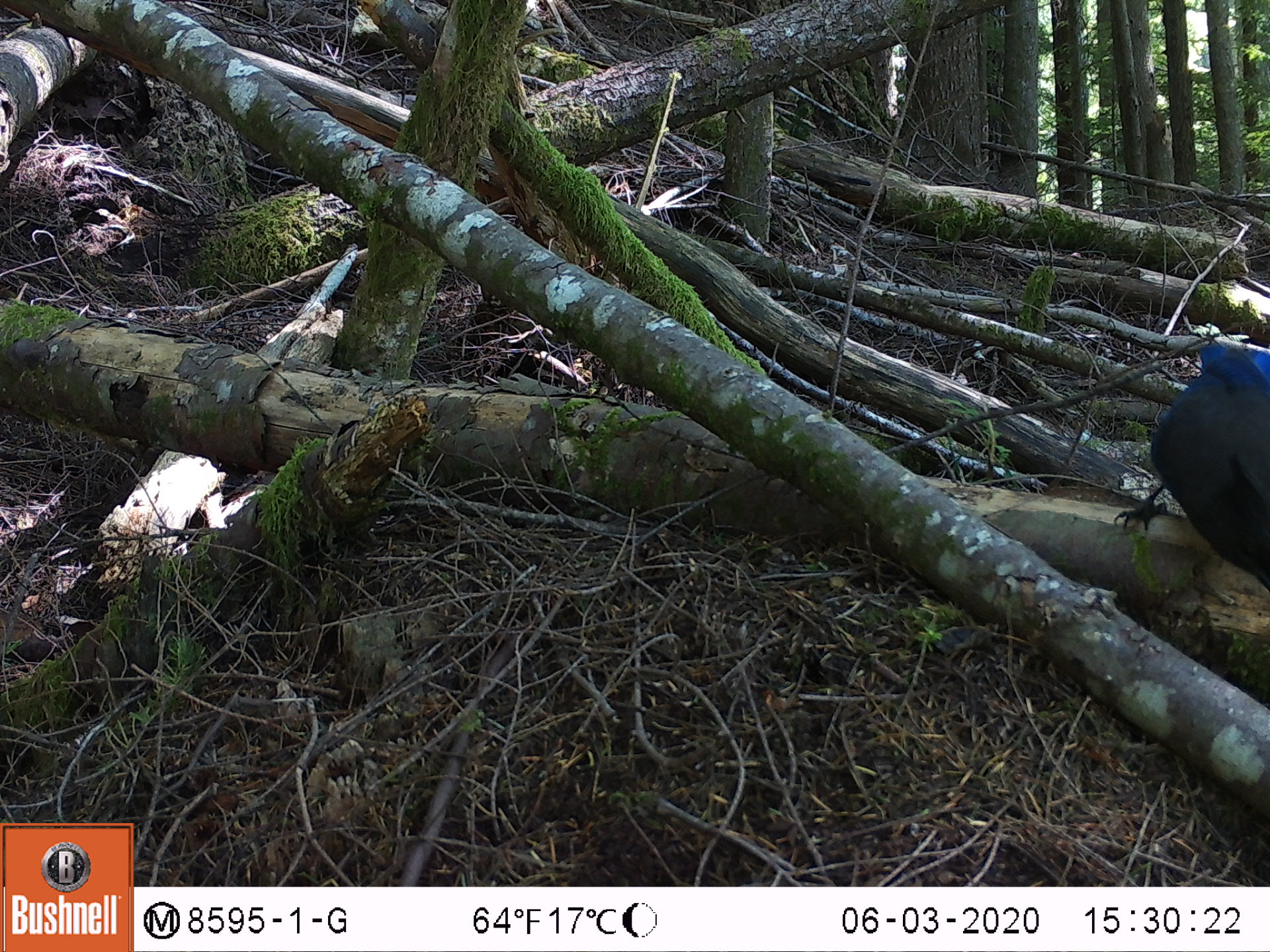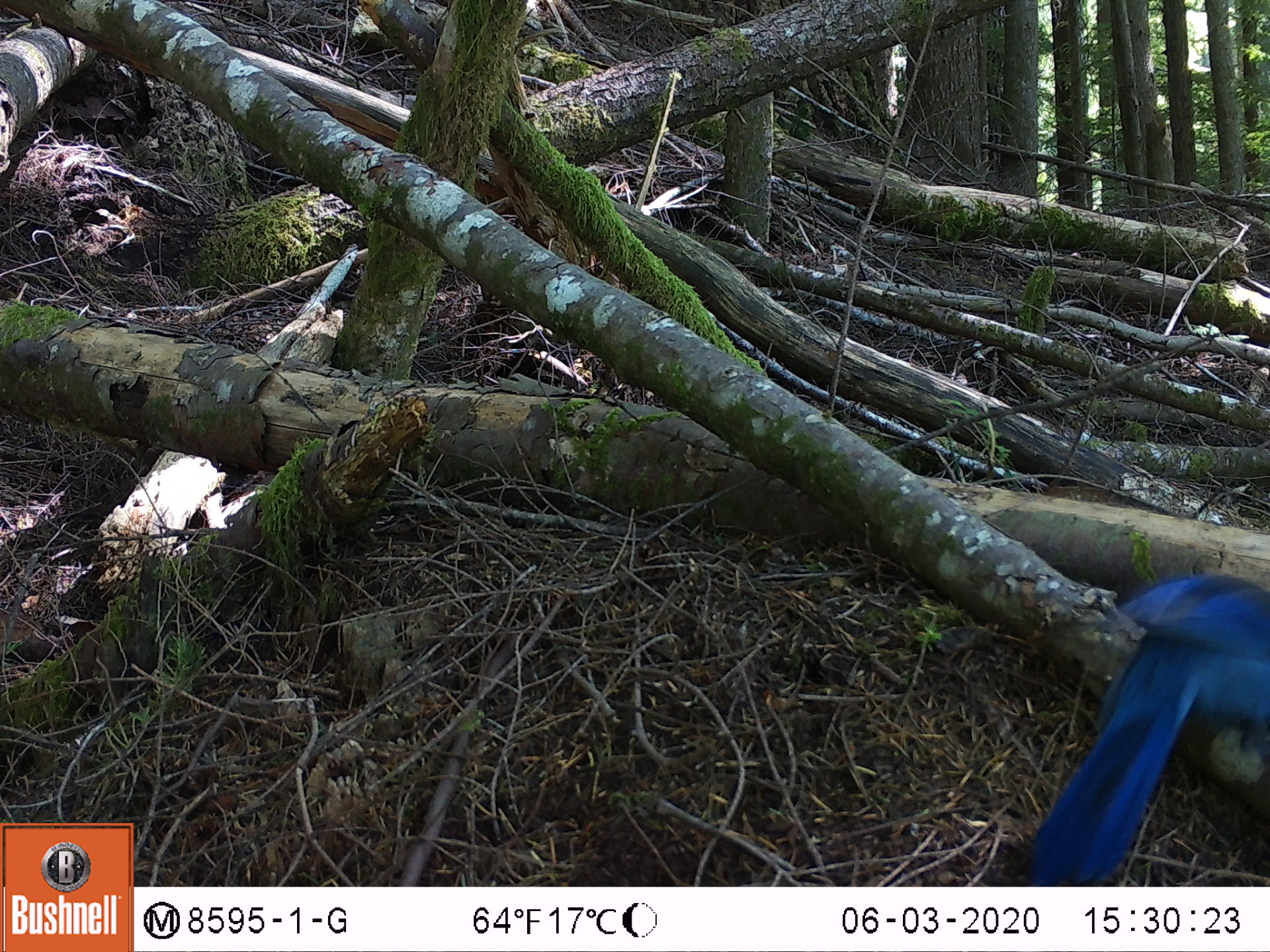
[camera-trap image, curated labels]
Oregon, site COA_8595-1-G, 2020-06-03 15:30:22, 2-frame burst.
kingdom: Animalia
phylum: Chordata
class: Aves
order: Passeriformes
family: Corvidae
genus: Cyanocitta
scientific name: Cyanocitta stelleri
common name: steller's jay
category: stellers jay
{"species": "stellers jay (steller's jay) (Cyanocitta stelleri)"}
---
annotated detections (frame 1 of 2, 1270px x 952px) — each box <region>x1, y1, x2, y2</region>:
stellers jay: <region>1124, 326, 1263, 596</region>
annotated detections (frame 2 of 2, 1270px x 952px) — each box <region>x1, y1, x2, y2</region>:
stellers jay: <region>1017, 571, 1263, 884</region>